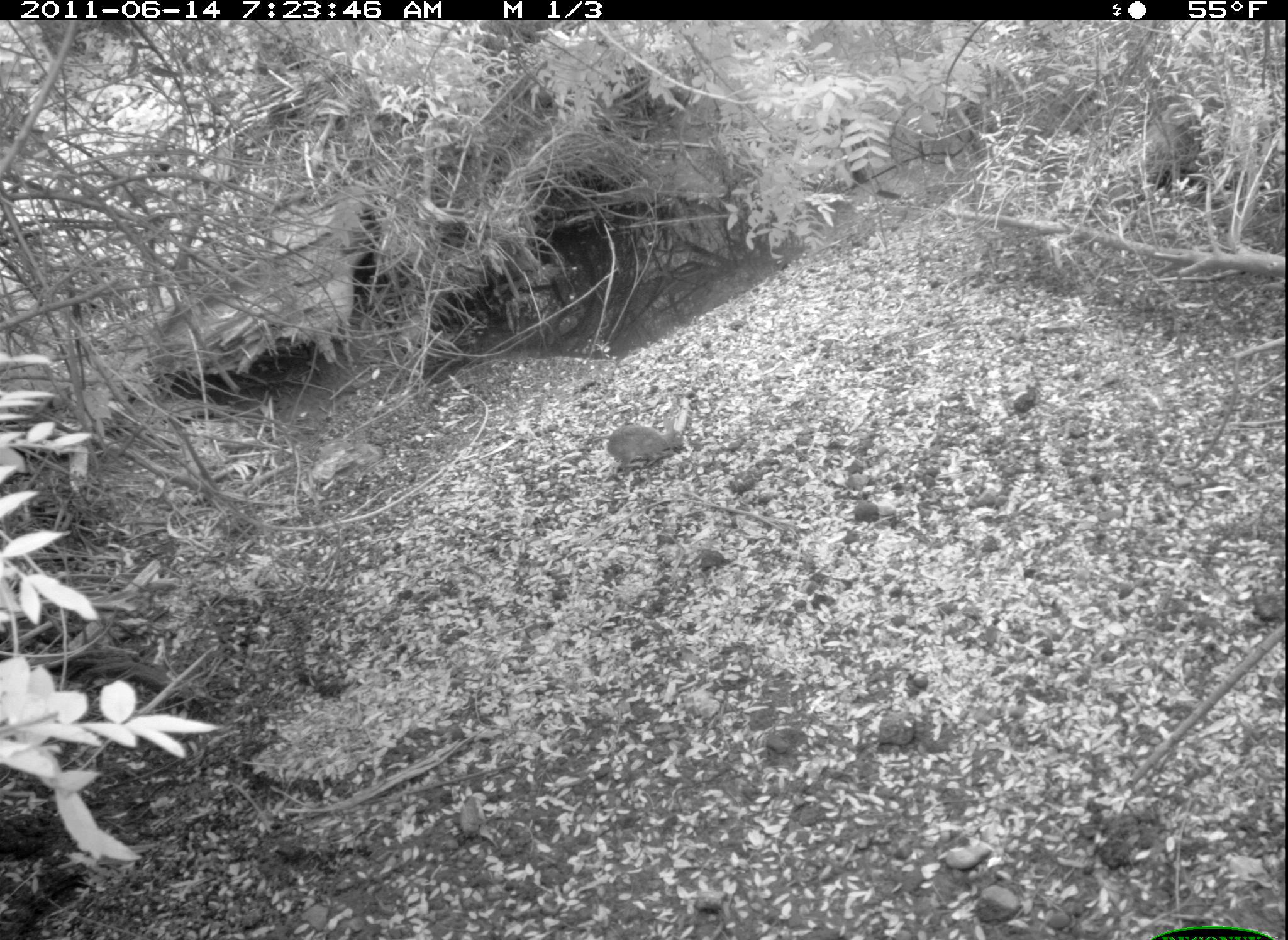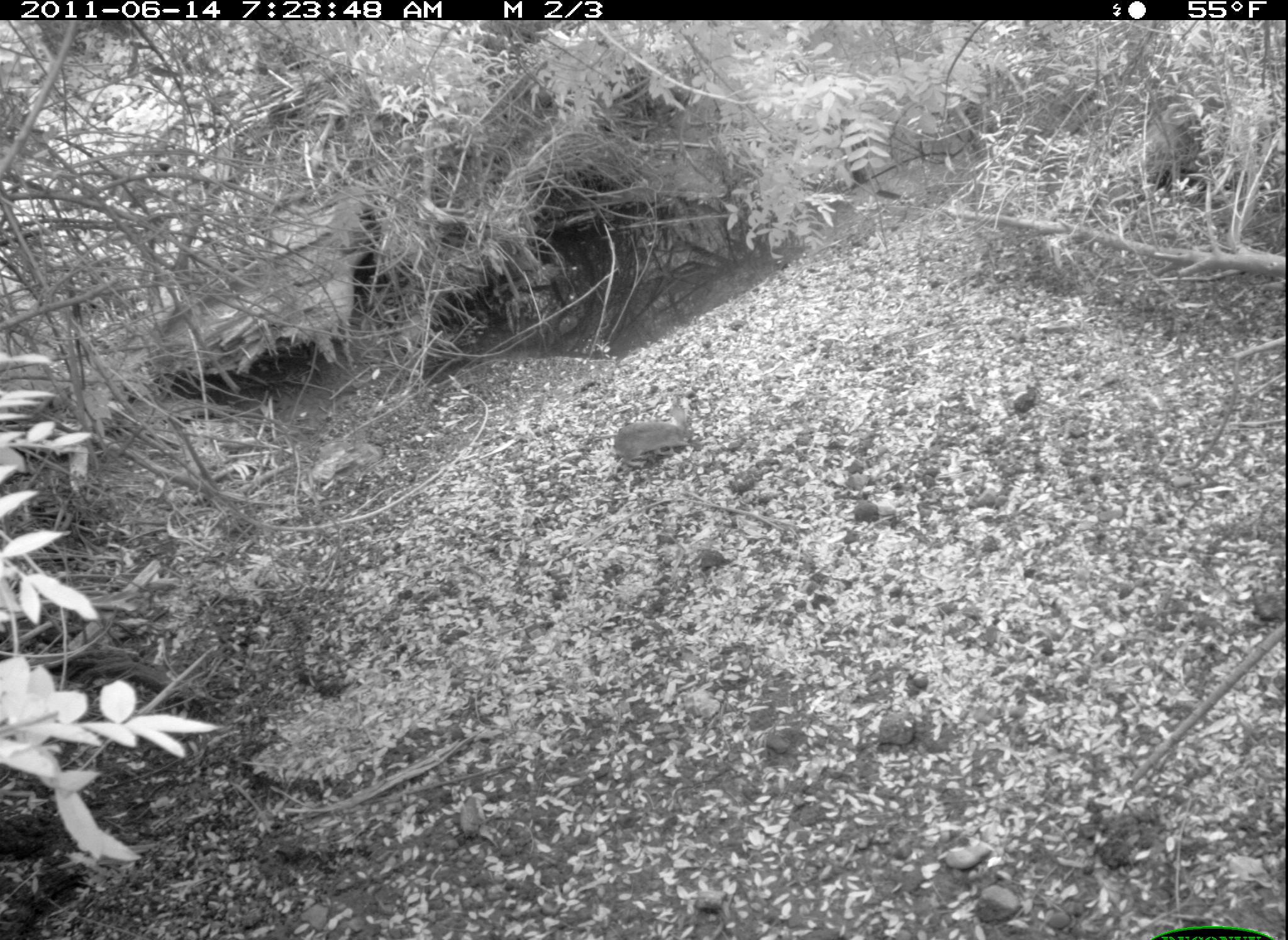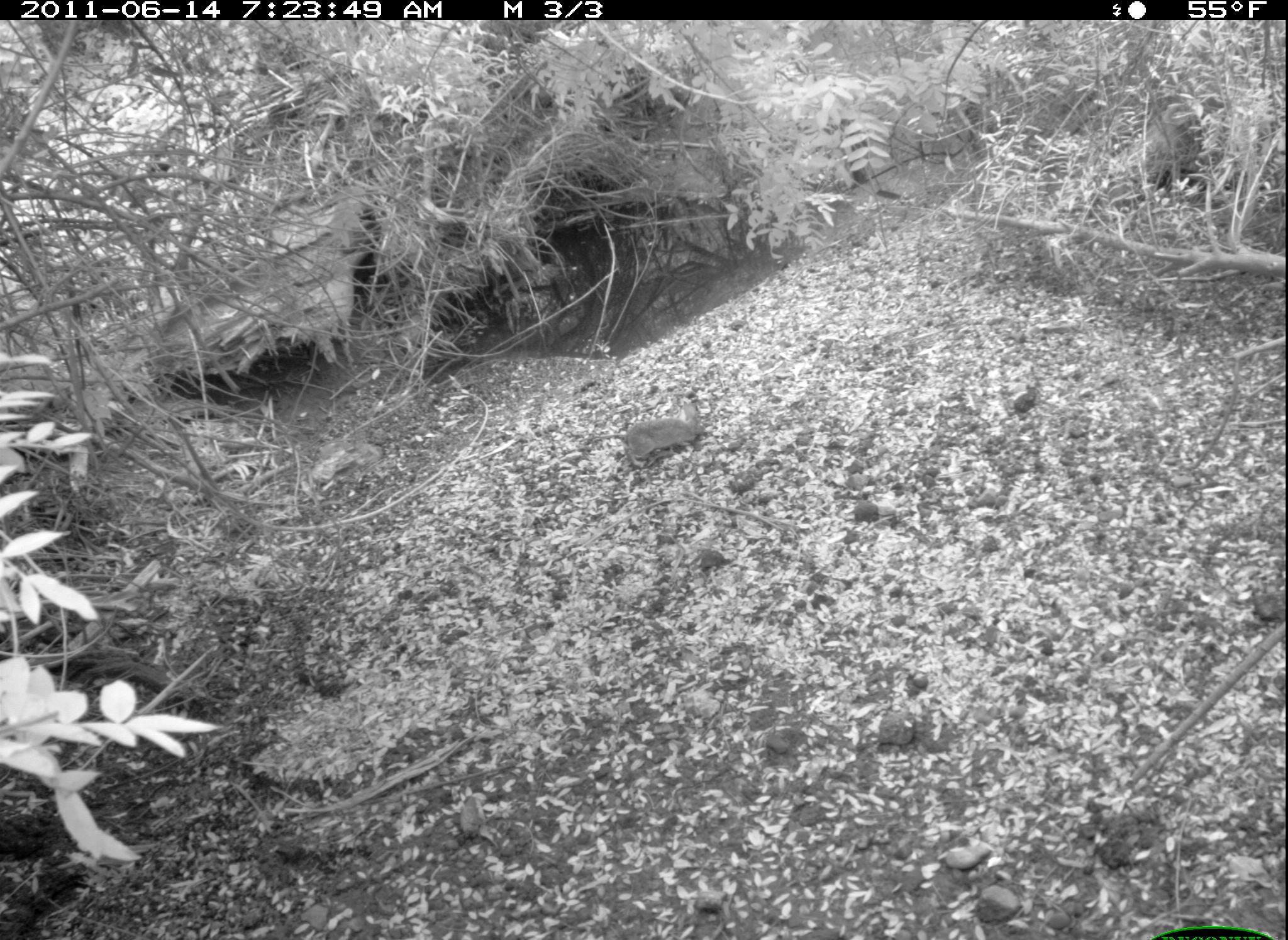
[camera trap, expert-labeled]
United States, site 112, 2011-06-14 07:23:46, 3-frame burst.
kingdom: Animalia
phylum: Chordata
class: Mammalia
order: Lagomorpha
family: Leporidae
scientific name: Leporidae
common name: rabbits and hares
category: rabbit